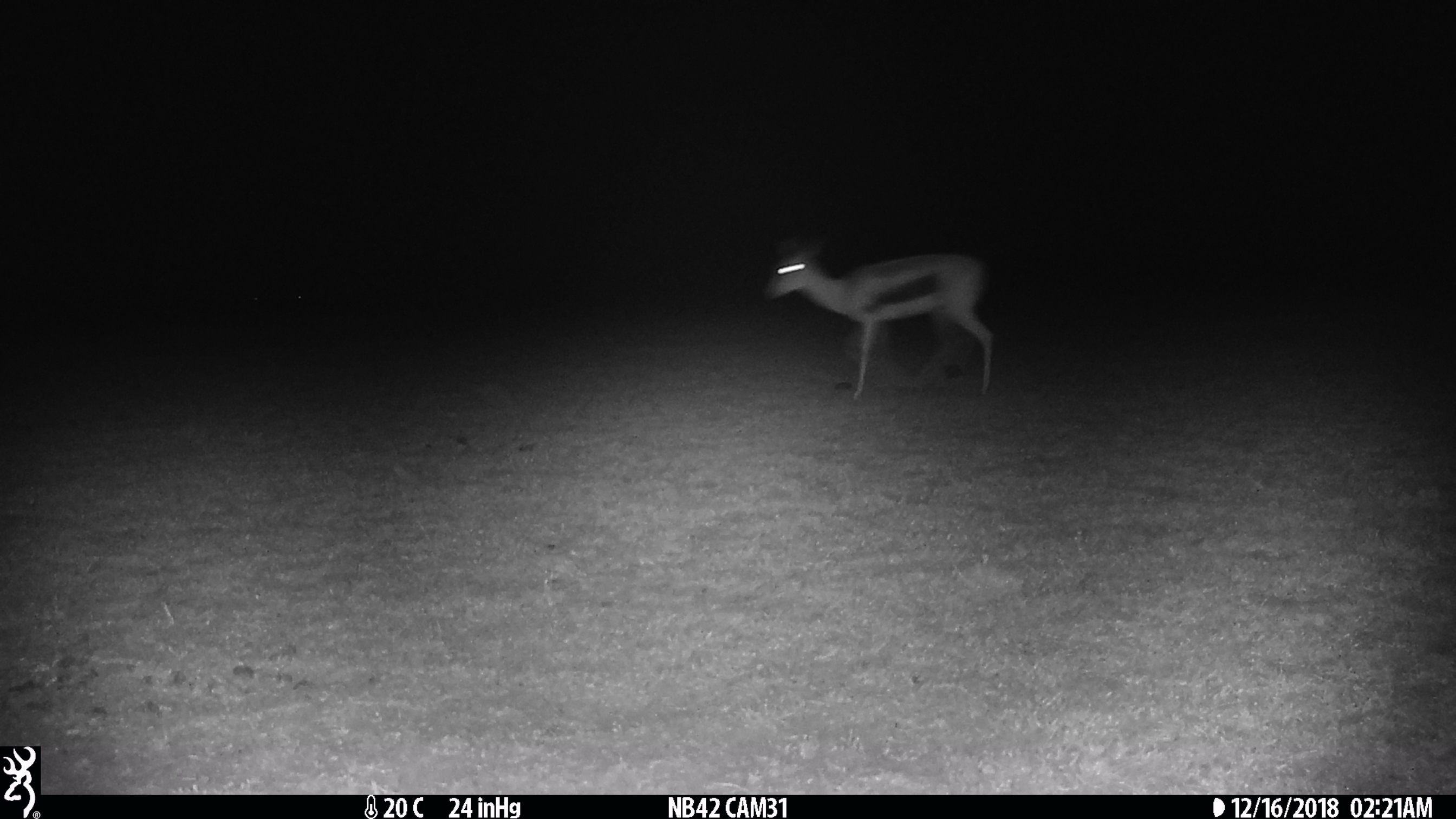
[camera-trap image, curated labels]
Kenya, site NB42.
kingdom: Animalia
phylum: Chordata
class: Mammalia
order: Artiodactyla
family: Bovidae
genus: Eudorcas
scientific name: Eudorcas thomsonii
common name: thomon's gazelle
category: gazelle thomsons